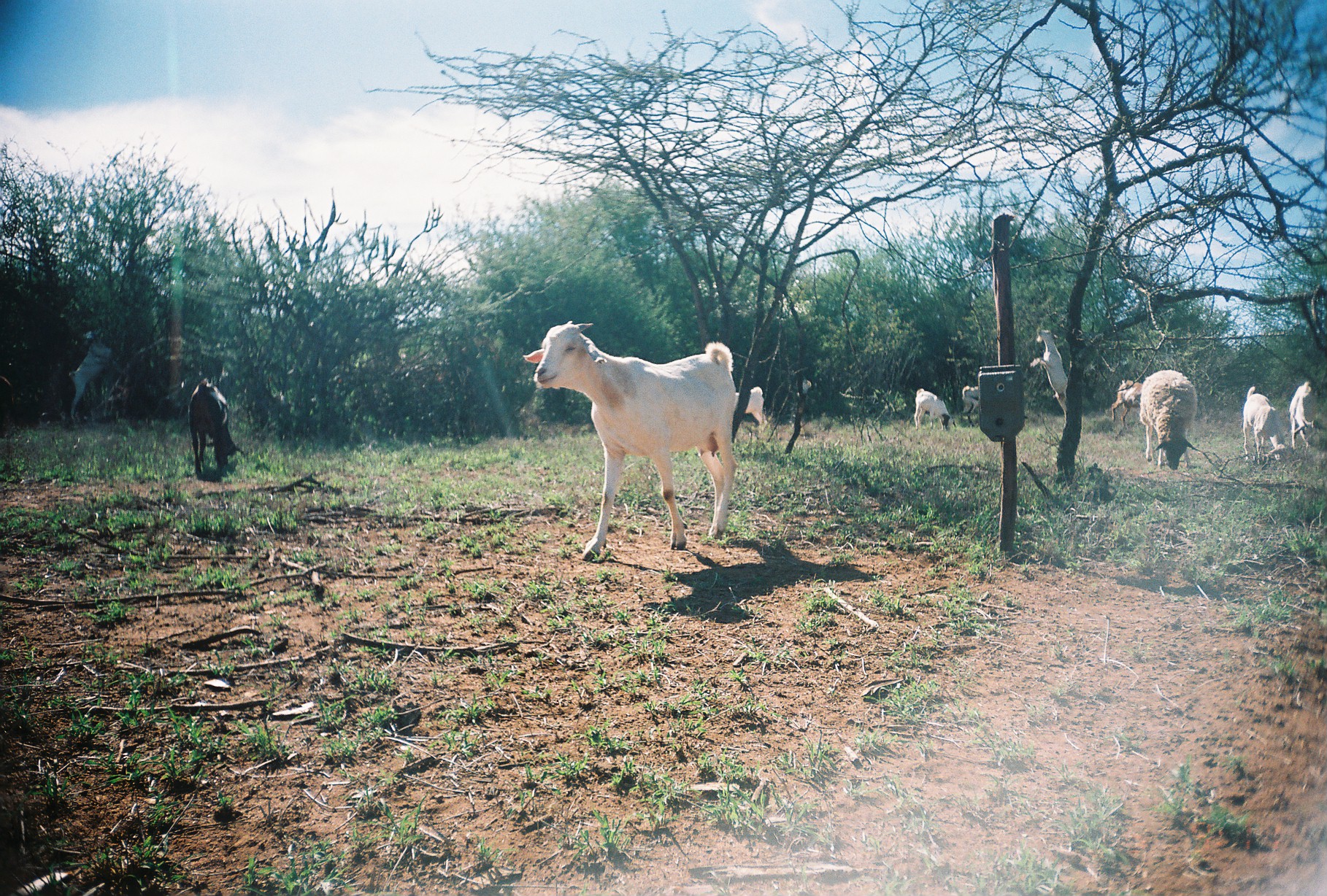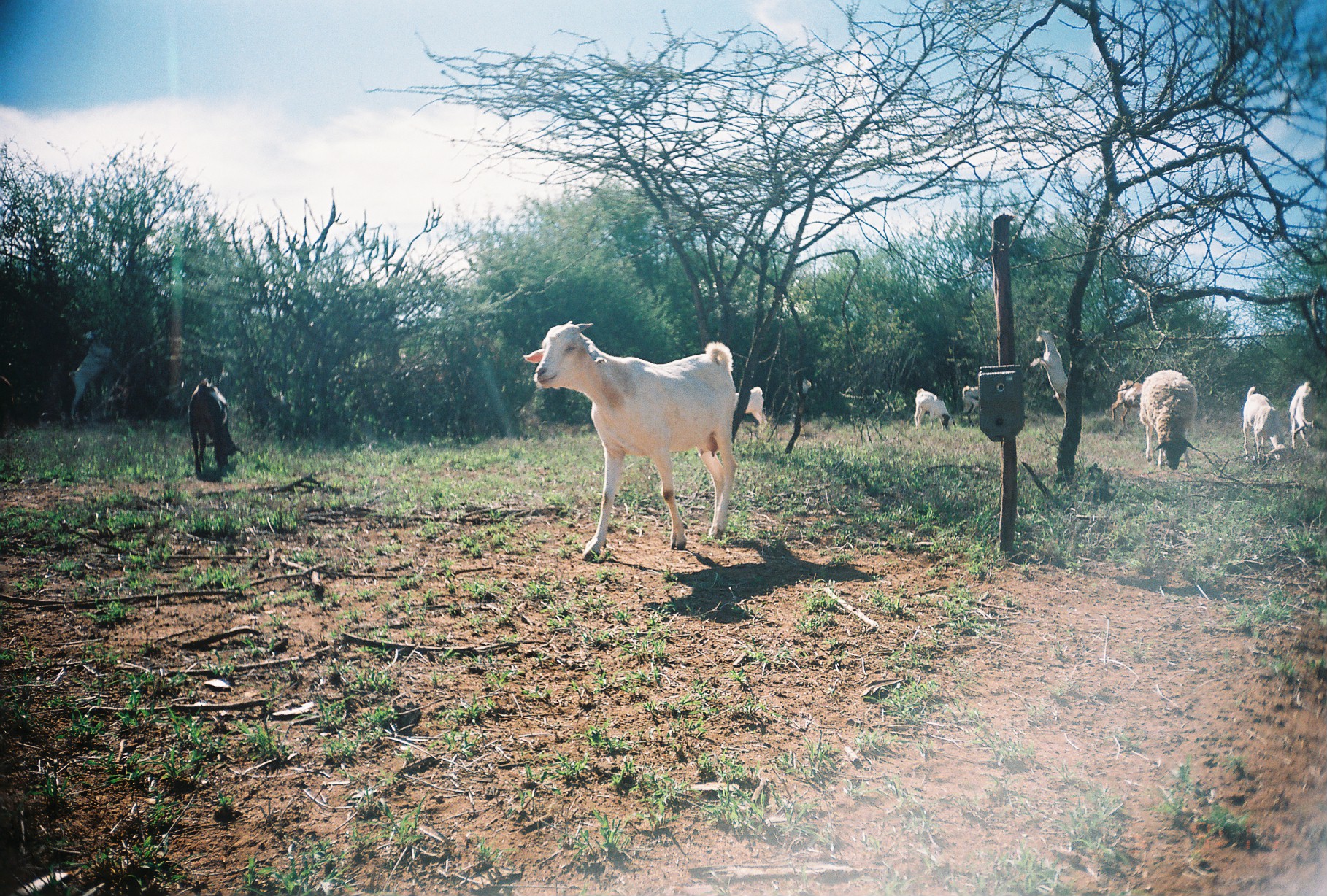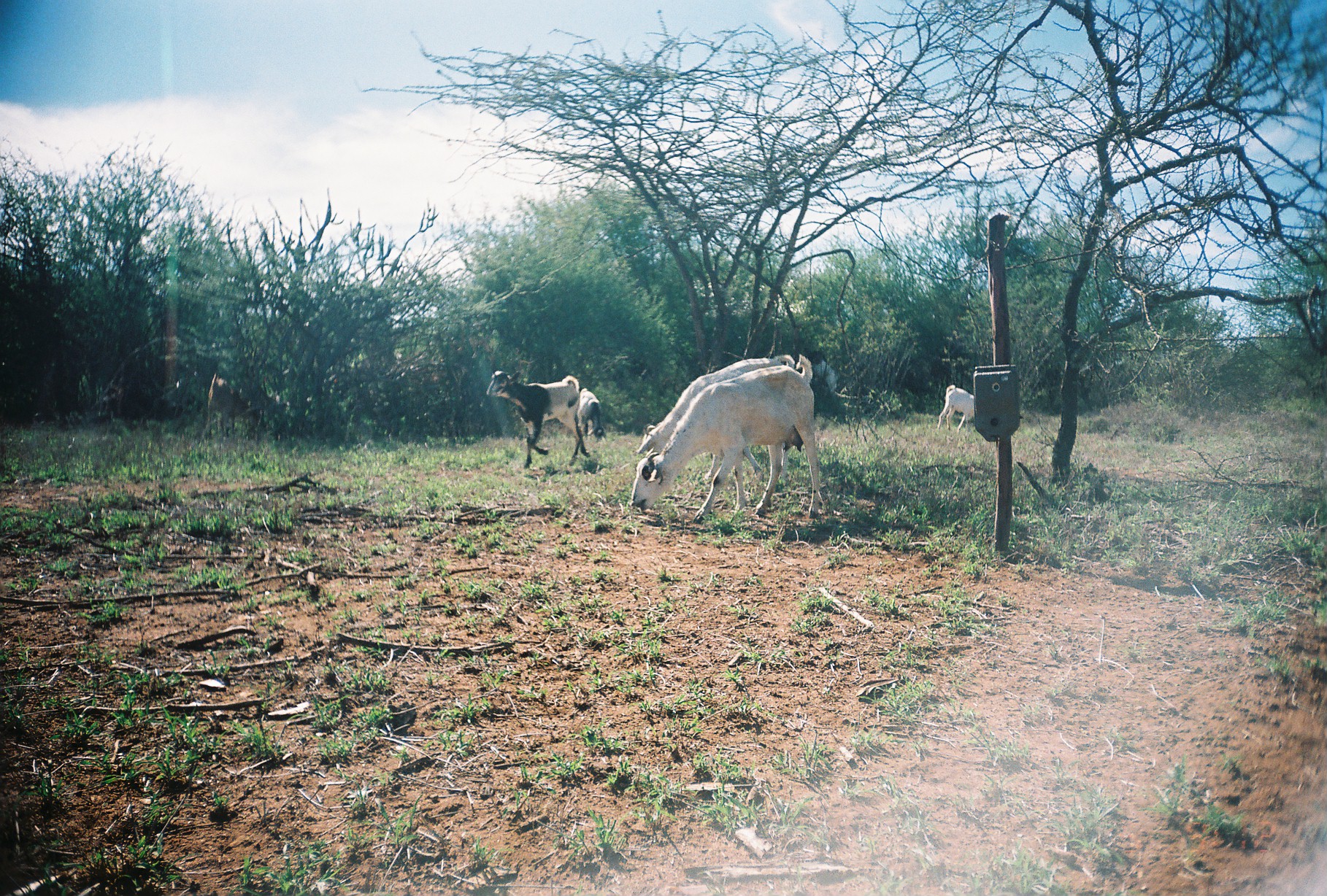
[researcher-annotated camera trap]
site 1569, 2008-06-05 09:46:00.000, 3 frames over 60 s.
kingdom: Animalia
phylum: Chordata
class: Mammalia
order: Artiodactyla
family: Bovidae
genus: Capra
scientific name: Capra aegagrus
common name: wild goat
Capra aegagrus (wild goat), count 11.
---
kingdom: Animalia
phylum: Chordata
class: Mammalia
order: Artiodactyla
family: Bovidae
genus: Ovis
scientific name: Ovis aries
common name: domestic sheep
Ovis aries (domestic sheep), count 1.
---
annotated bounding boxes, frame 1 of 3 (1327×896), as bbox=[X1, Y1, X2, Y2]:
capra aegagrus: bbox=[523, 320, 736, 561]; bbox=[1140, 369, 1197, 470]; bbox=[188, 378, 244, 479]; bbox=[1030, 328, 1082, 420]; bbox=[69, 328, 113, 419]; bbox=[1243, 387, 1286, 465]; bbox=[1289, 381, 1323, 451]; bbox=[914, 388, 951, 432]; bbox=[1111, 377, 1143, 427]; bbox=[734, 386, 767, 432]; bbox=[960, 386, 979, 428]; bbox=[796, 378, 811, 398]